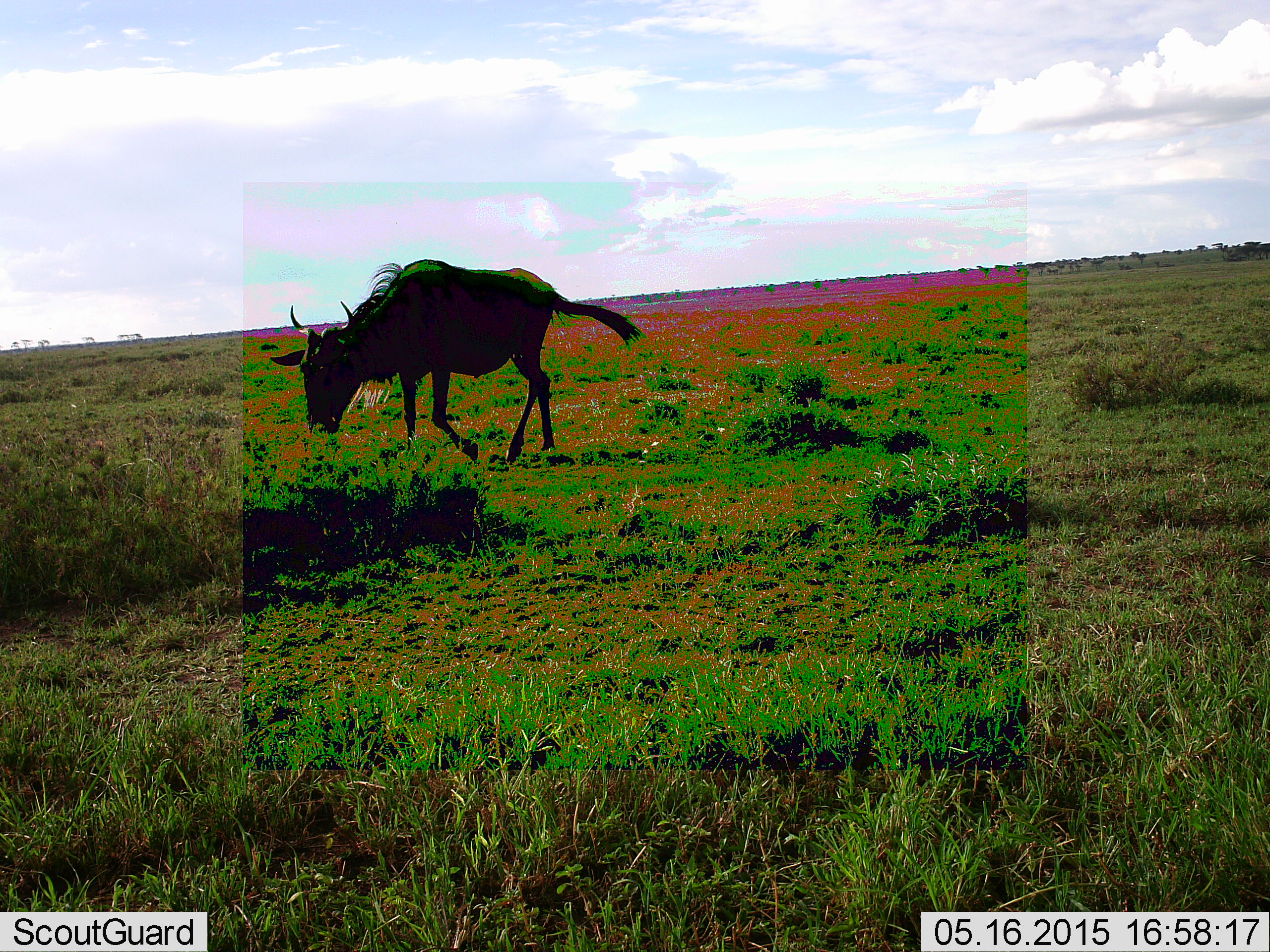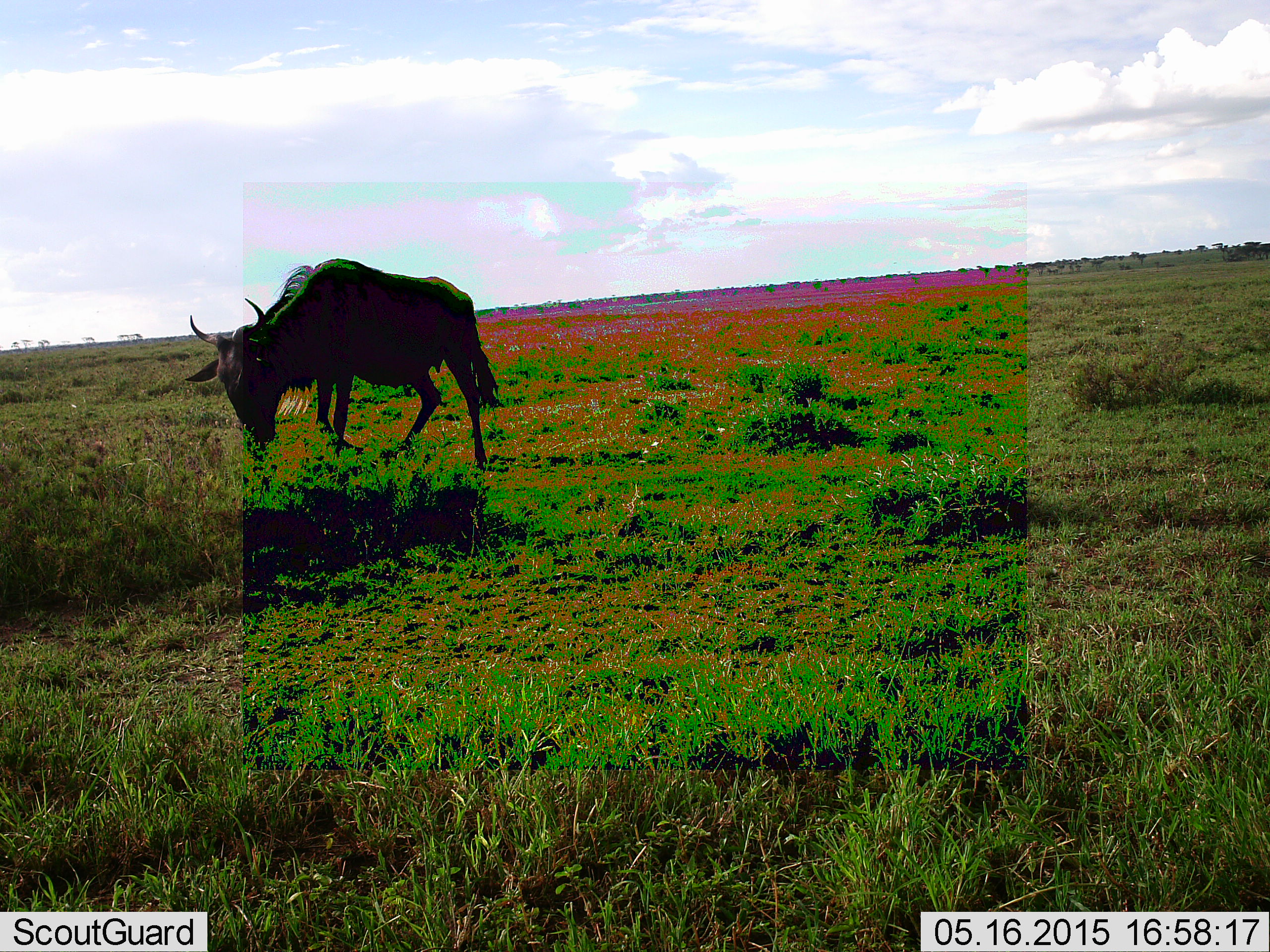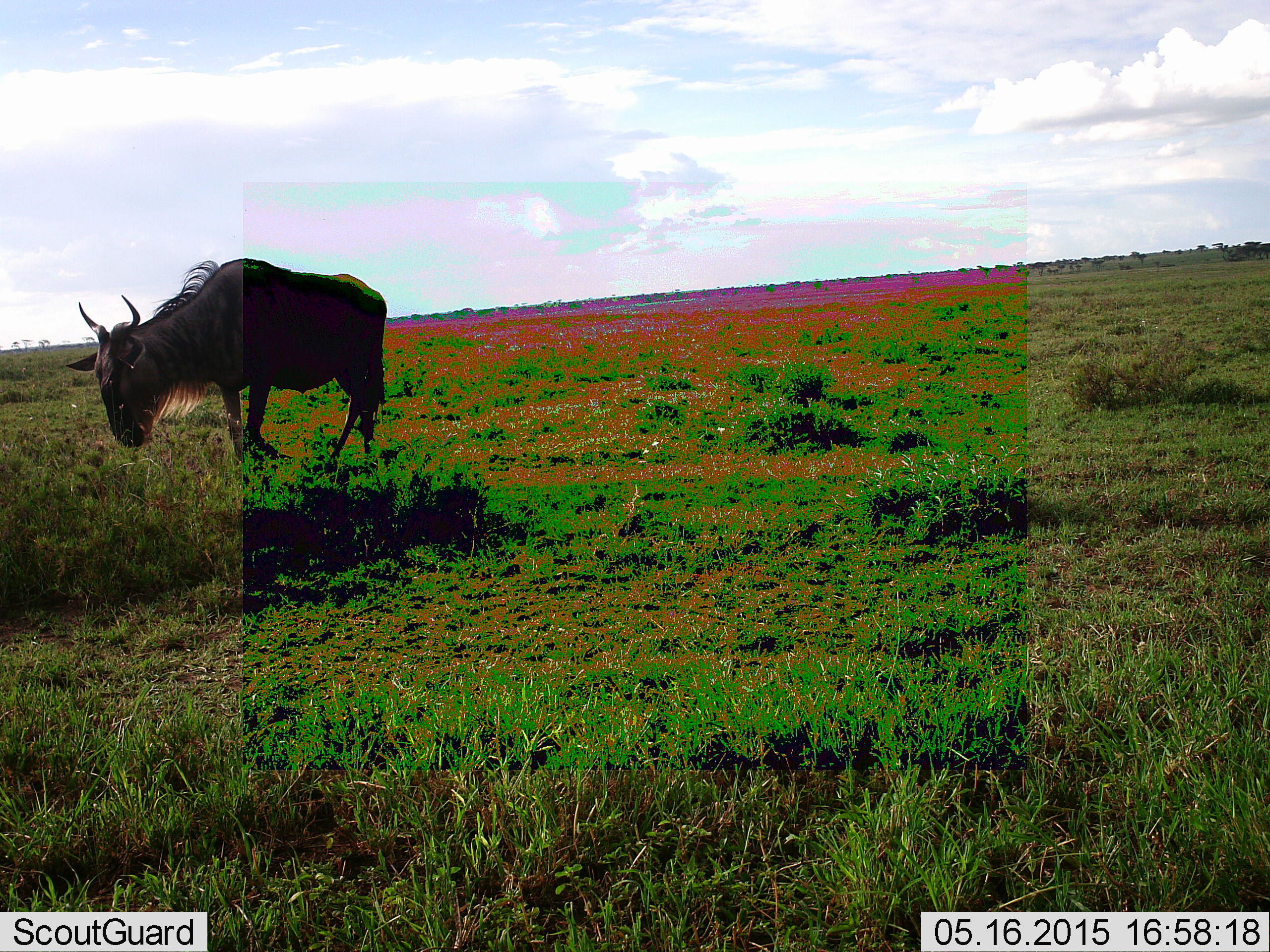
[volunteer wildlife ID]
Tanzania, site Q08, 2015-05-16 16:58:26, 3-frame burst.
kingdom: Animalia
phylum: Chordata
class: Mammalia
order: Artiodactyla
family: Bovidae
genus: Connochaetes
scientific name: Connochaetes taurinus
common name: blue wildebeest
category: wildebeest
Wildebeest (blue wildebeest) (Connochaetes taurinus), count 1. Behavior (volunteer vote fractions): standing 10%, resting 0%, moving 90%, interacting 0%. Young present (vote fraction): 0%. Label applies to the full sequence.